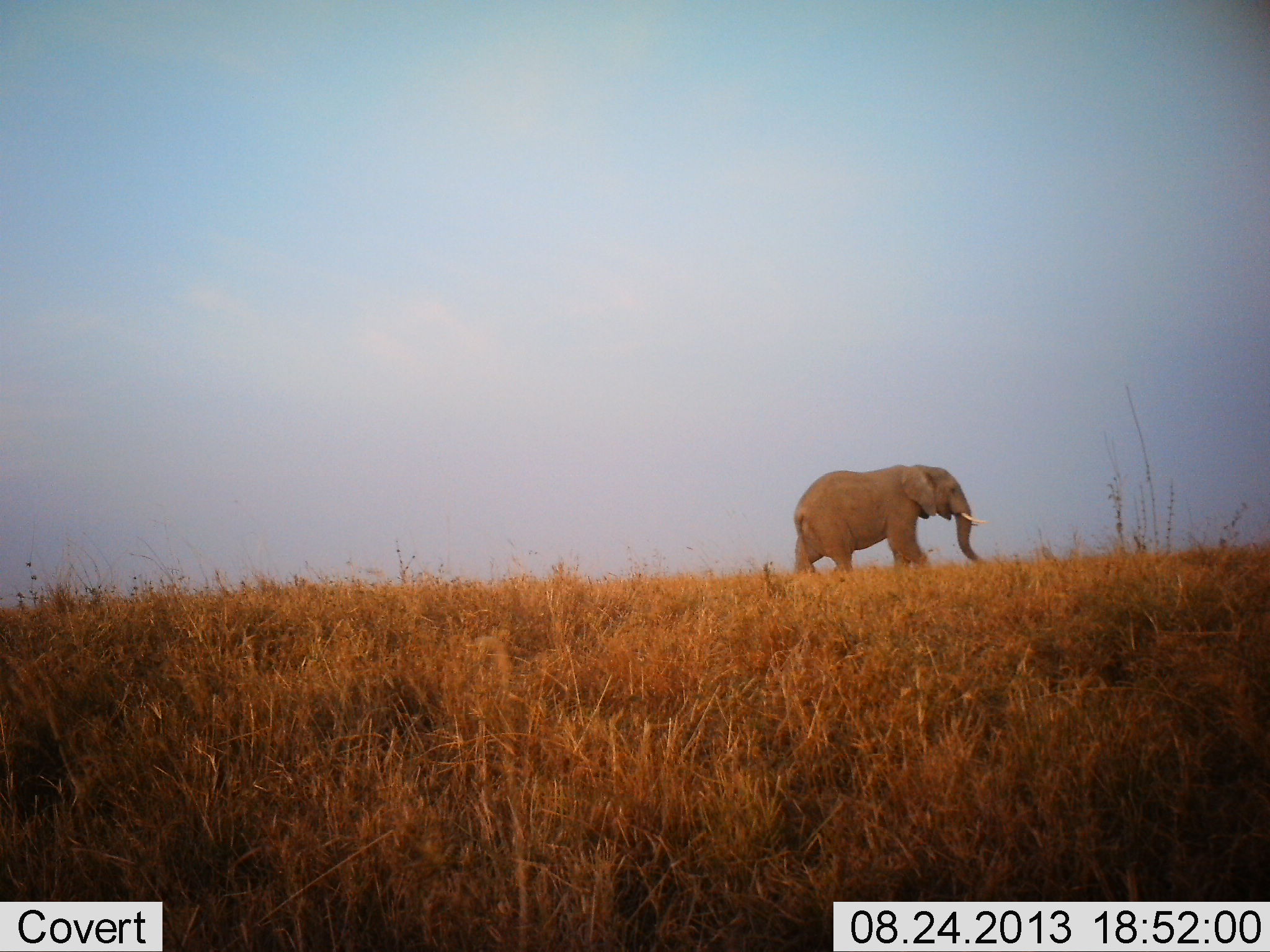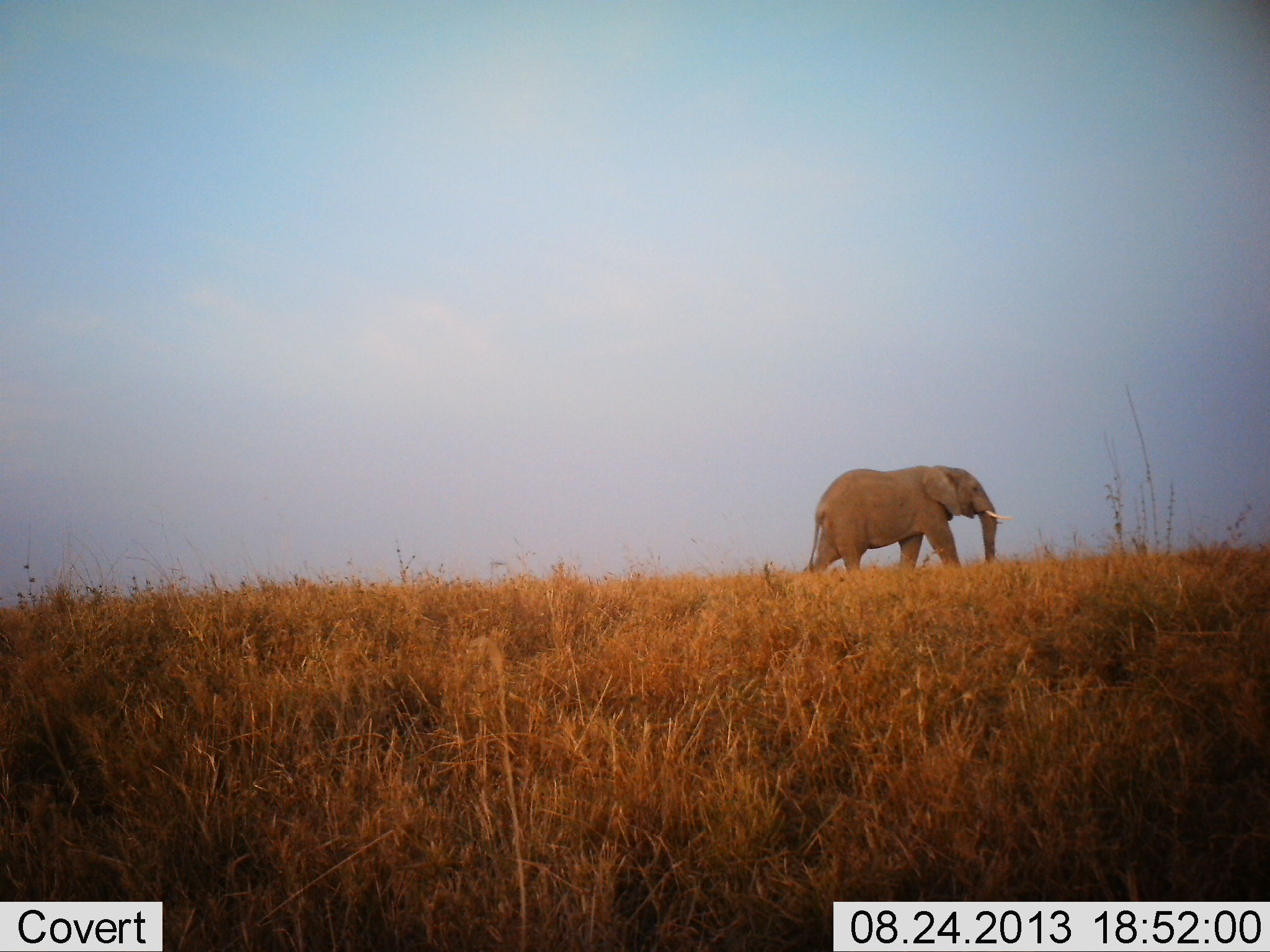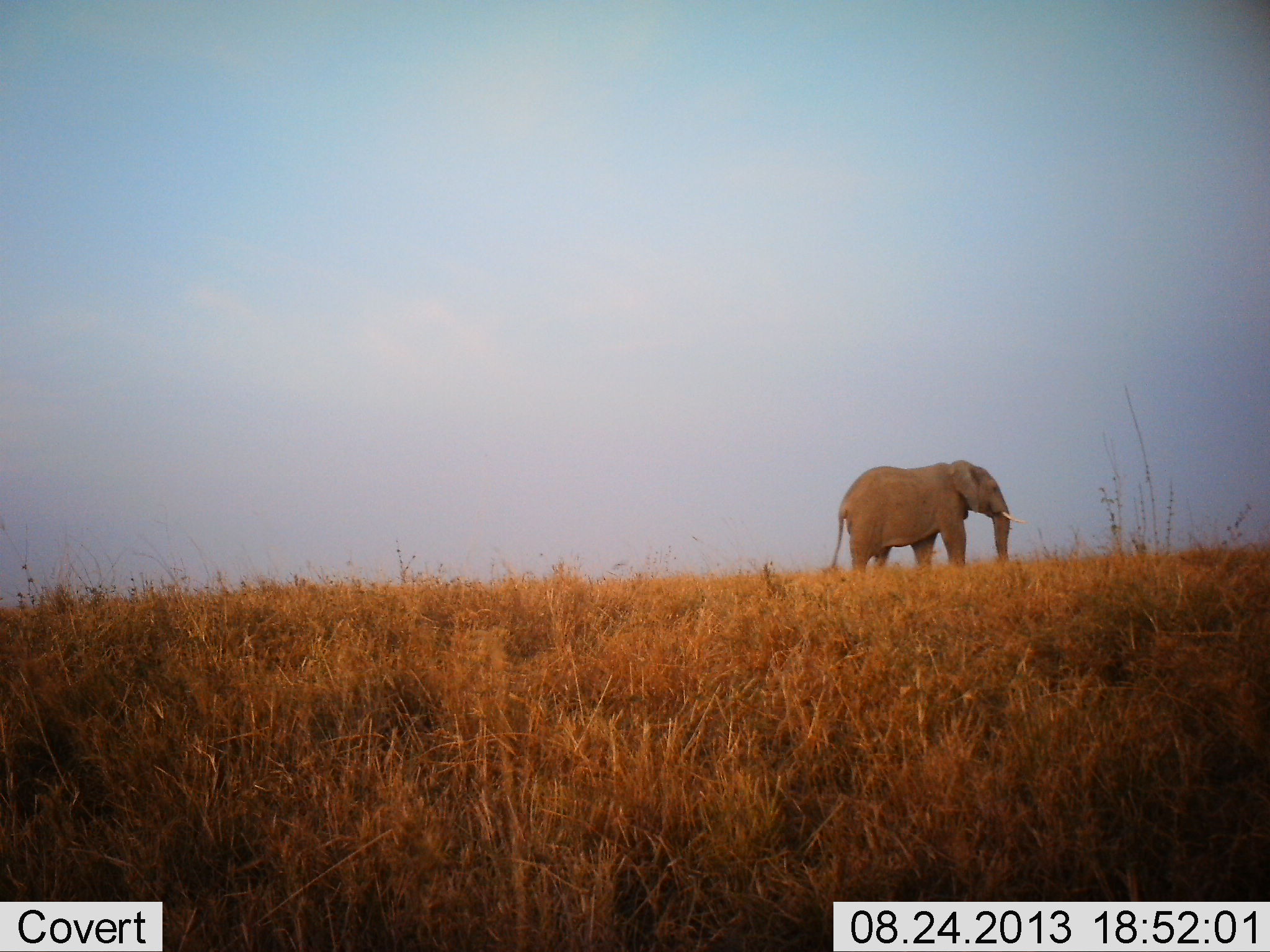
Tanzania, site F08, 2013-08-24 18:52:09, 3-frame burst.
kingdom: Animalia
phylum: Chordata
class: Mammalia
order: Proboscidea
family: Elephantidae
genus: Loxodonta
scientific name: Loxodonta africana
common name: african bush elephant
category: elephant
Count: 1.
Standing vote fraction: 0%.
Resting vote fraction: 0%.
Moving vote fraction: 100%.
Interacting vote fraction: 0%.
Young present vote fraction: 0%.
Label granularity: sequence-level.